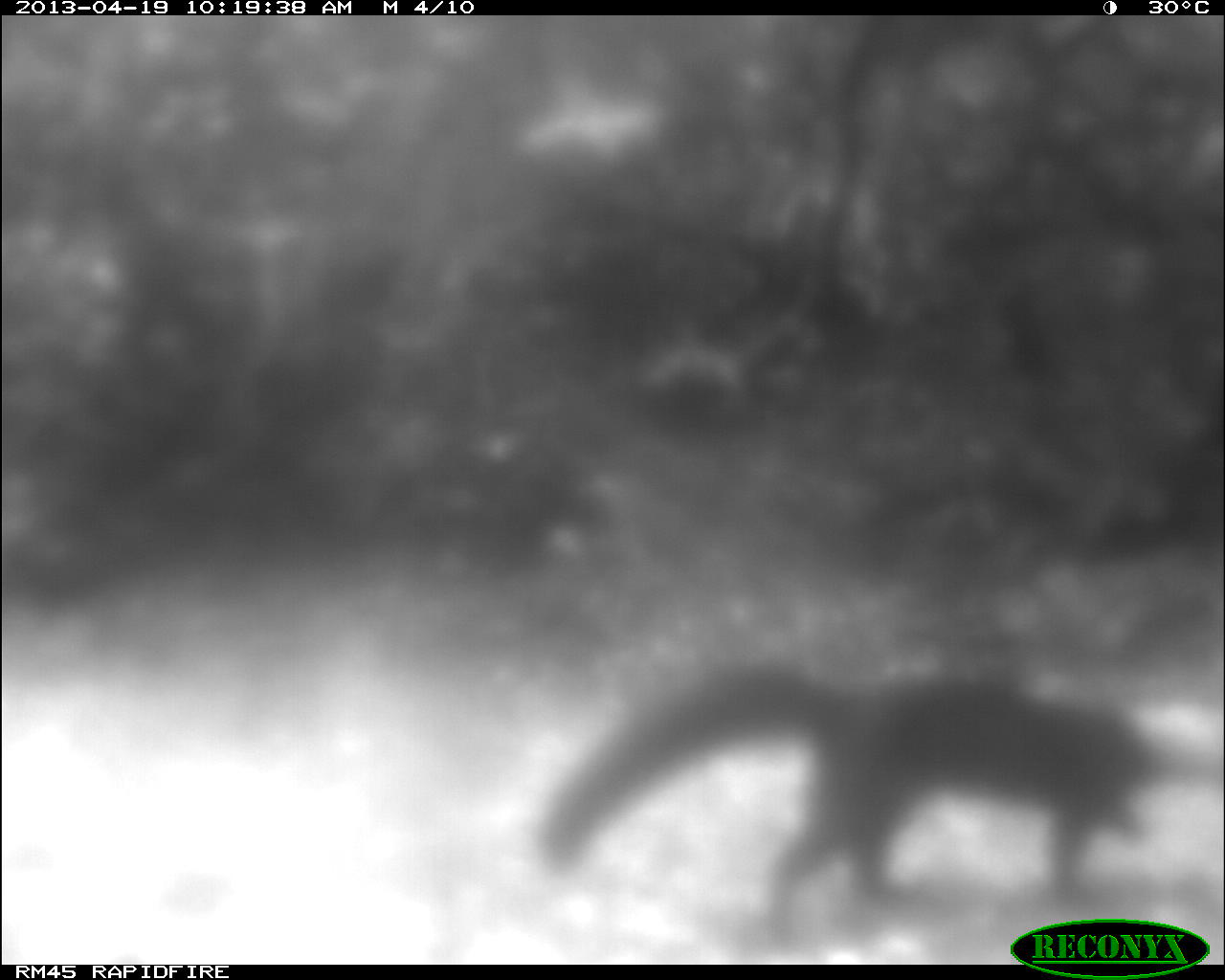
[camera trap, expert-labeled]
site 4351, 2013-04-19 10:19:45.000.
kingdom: Animalia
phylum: Chordata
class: Mammalia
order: Carnivora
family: Mustelidae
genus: Eira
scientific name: Eira barbara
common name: tayra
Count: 1.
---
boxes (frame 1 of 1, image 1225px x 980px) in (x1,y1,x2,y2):
eira barbara: (532,659,1160,945)